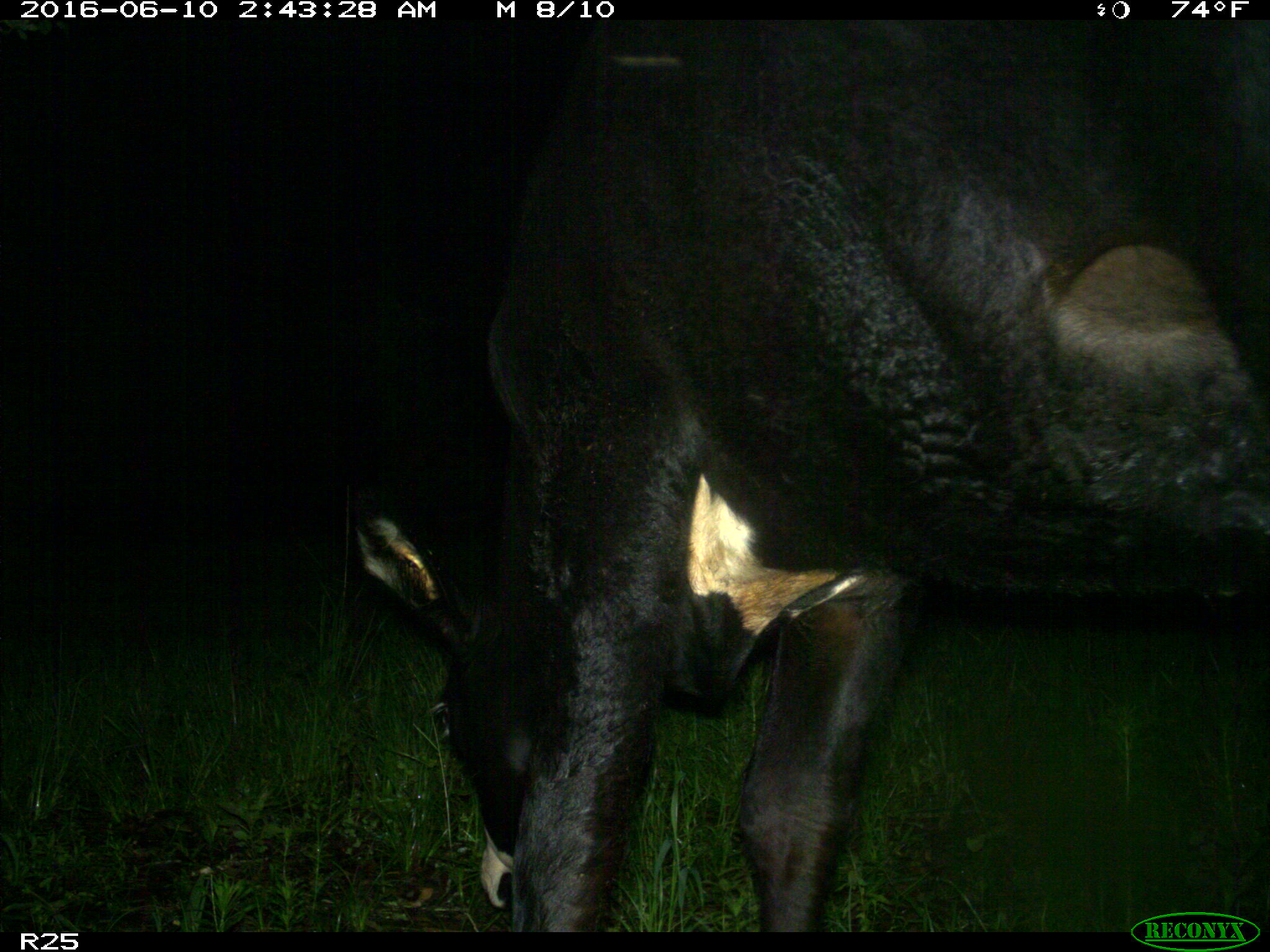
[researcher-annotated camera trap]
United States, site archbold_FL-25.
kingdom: Animalia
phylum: Chordata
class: Mammalia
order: Artiodactyla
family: Bovidae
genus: Bos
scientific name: Bos taurus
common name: domestic cow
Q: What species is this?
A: Bos taurus (domestic cow).